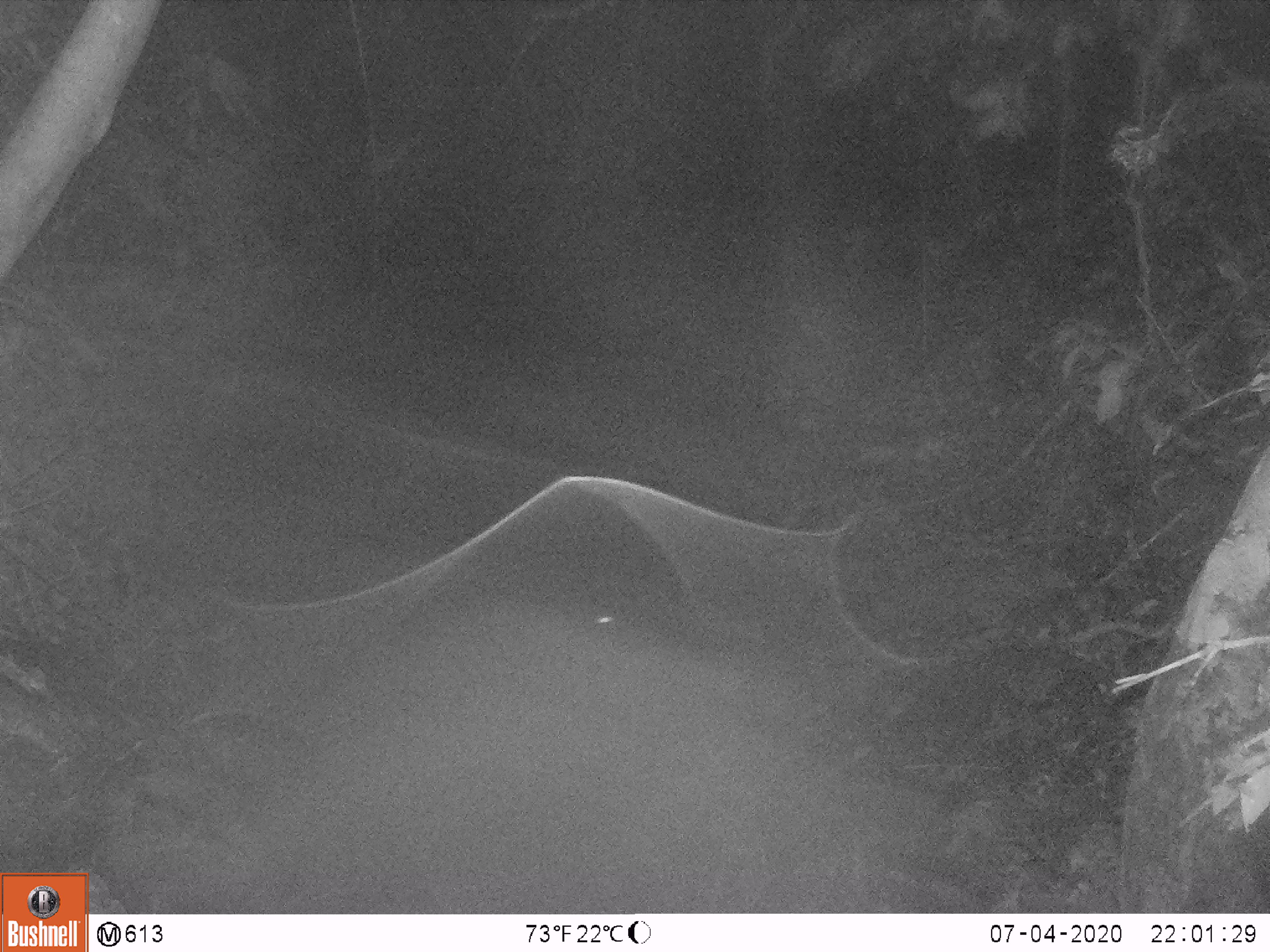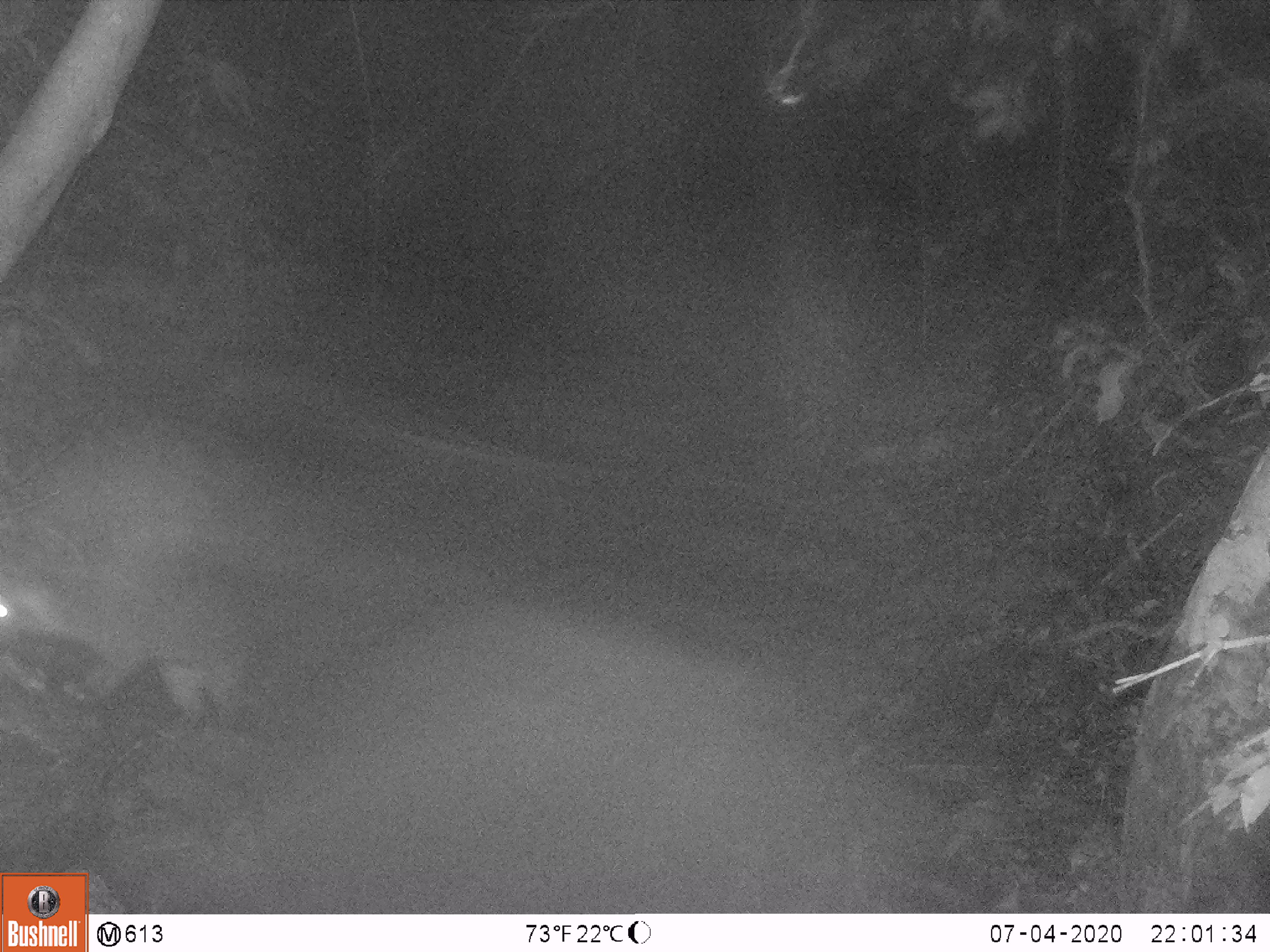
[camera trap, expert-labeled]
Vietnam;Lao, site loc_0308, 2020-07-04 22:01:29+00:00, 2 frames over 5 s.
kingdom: Animalia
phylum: Chordata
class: Mammalia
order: Carnivora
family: Viverridae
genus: Paguma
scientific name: Paguma larvata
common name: masked palm civet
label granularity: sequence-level